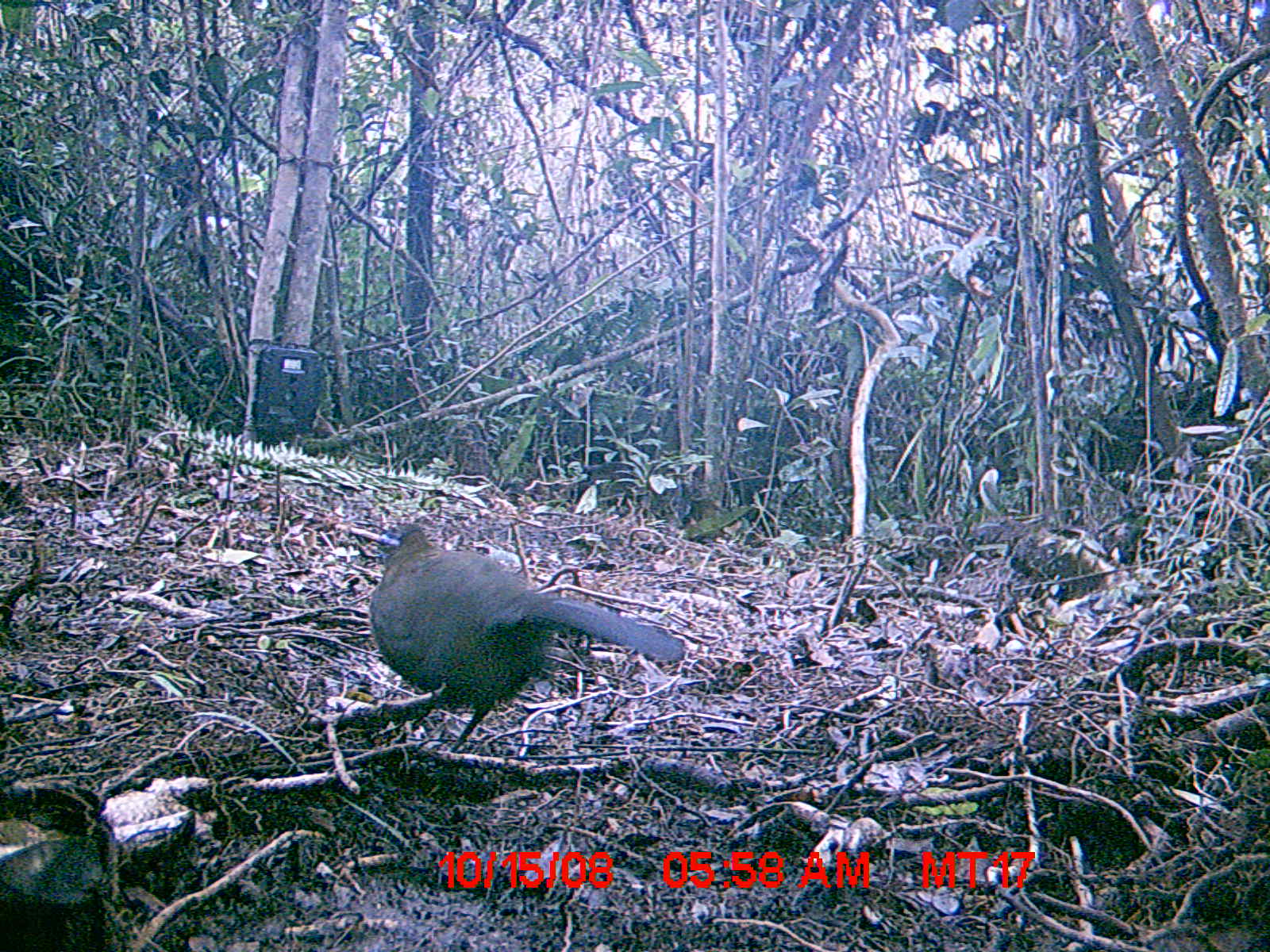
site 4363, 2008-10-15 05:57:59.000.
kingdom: Animalia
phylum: Chordata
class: Aves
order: Cuculiformes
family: Cuculidae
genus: Coua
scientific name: Coua serriana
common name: red-breasted coua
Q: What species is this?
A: Coua serriana (red-breasted coua).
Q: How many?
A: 1.